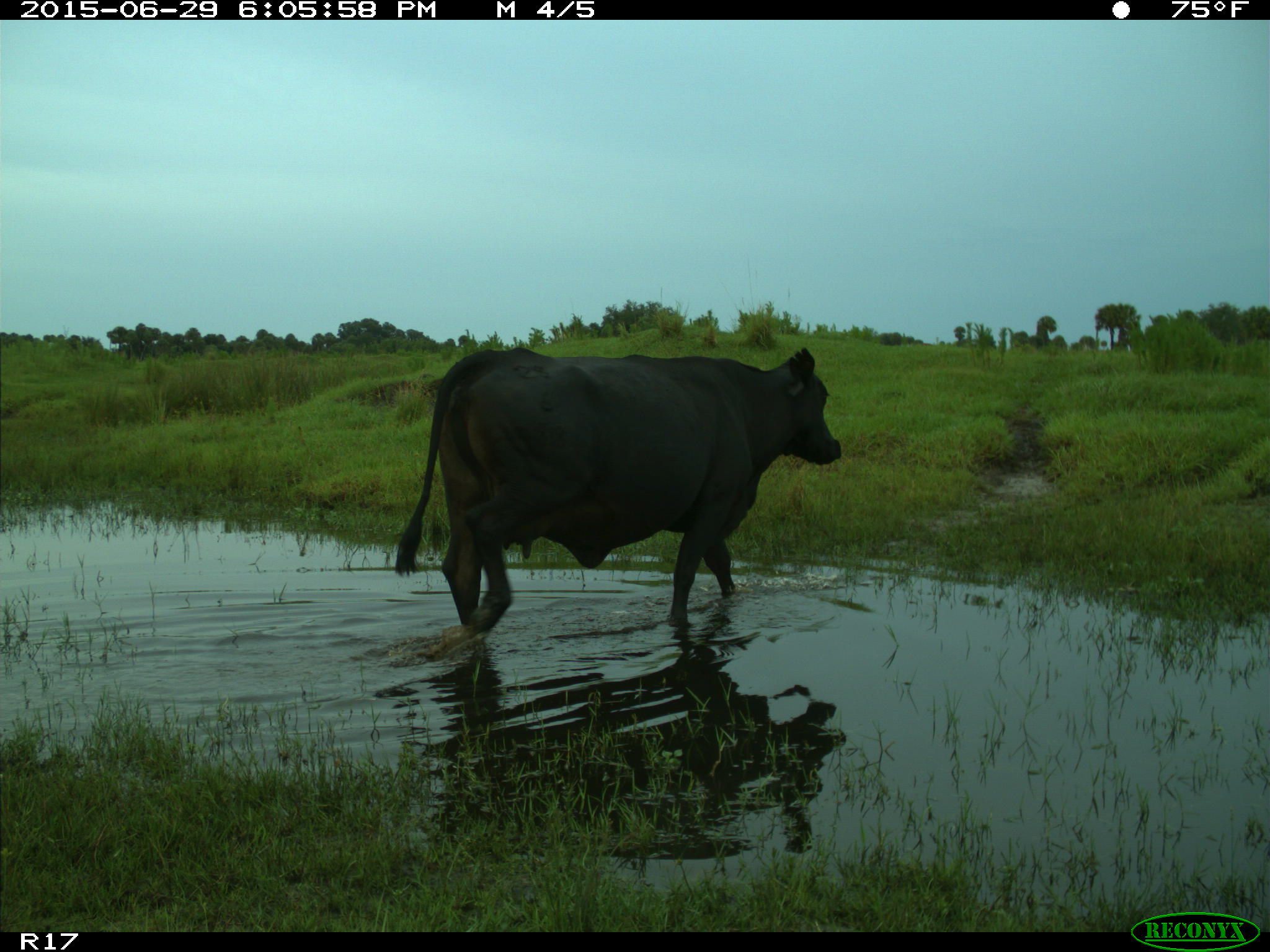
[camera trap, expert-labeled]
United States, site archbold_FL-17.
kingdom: Animalia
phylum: Chordata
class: Mammalia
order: Artiodactyla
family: Bovidae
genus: Bos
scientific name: Bos taurus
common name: domestic cow